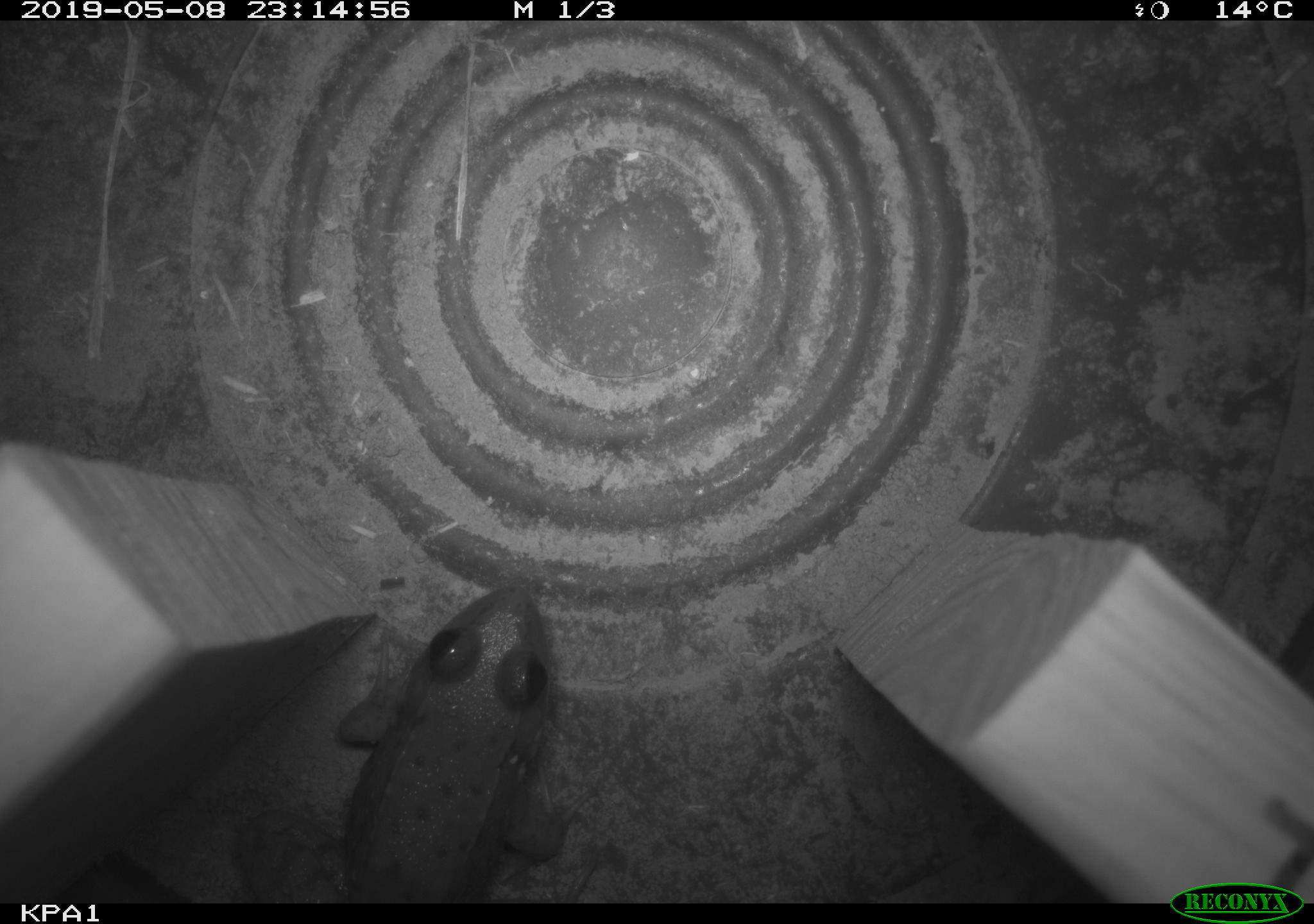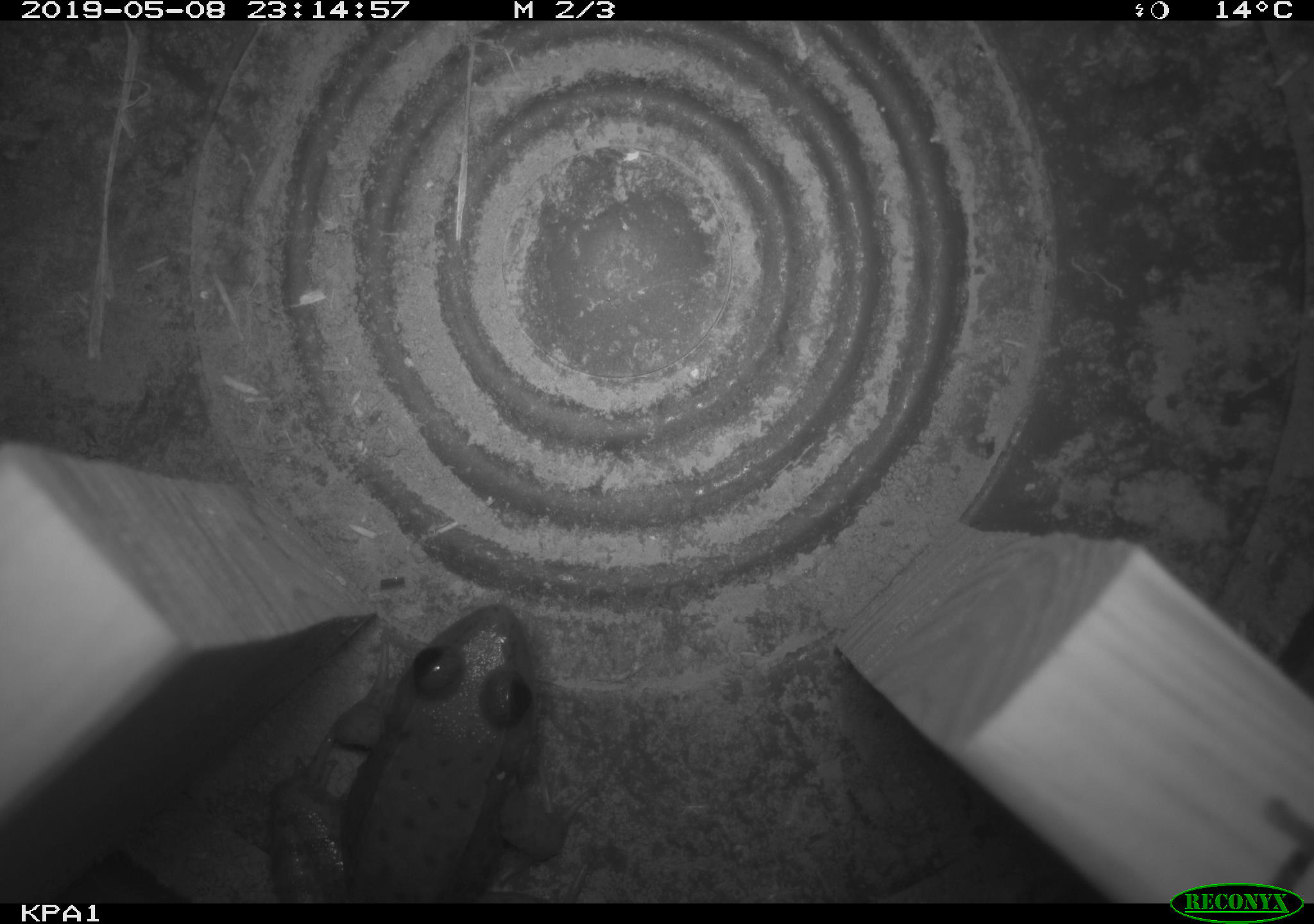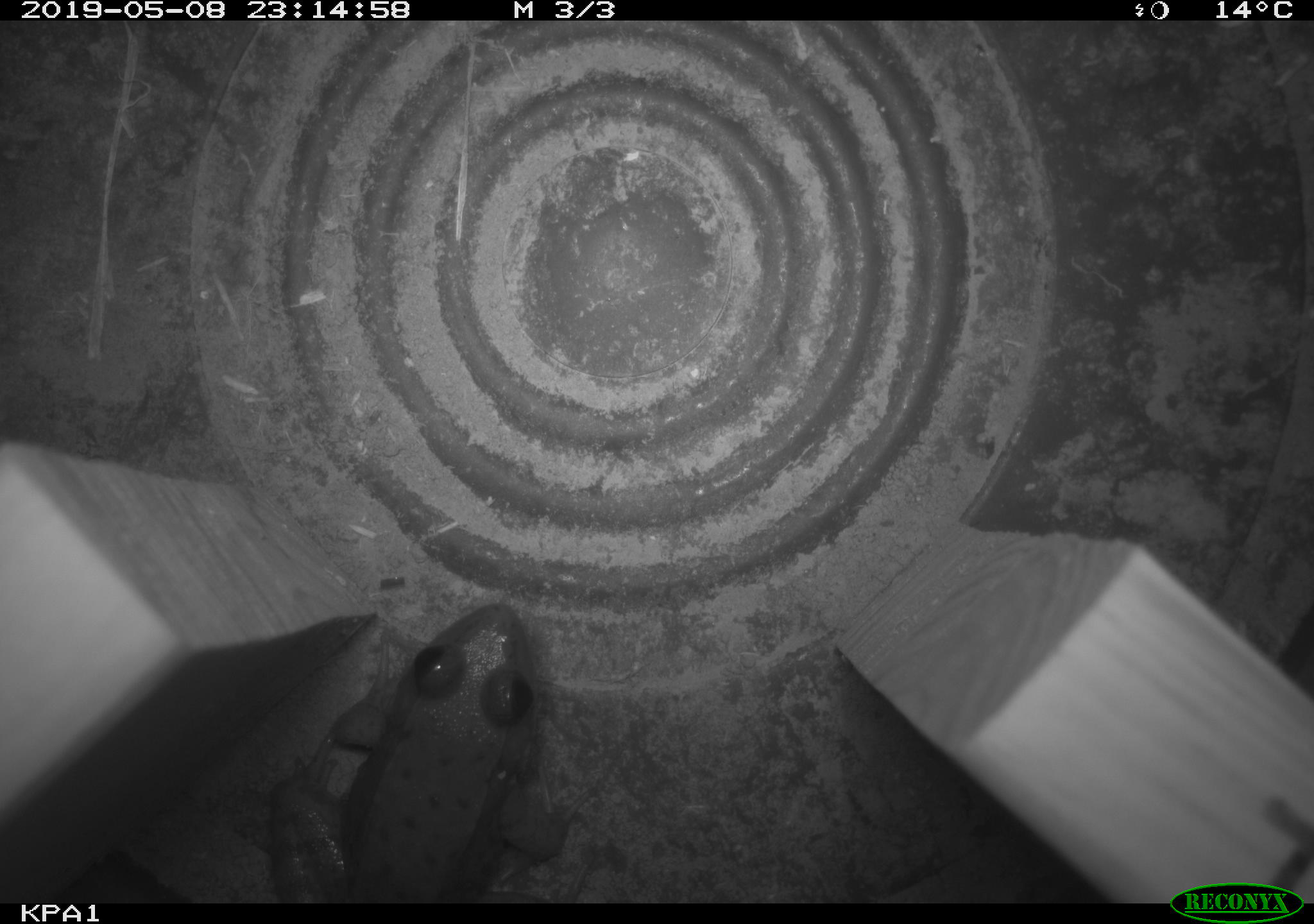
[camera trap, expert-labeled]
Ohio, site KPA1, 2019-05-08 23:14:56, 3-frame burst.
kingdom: Animalia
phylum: Chordata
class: Amphibia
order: Anura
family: Ranidae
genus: Lithobates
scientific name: Lithobates clamitans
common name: green frog